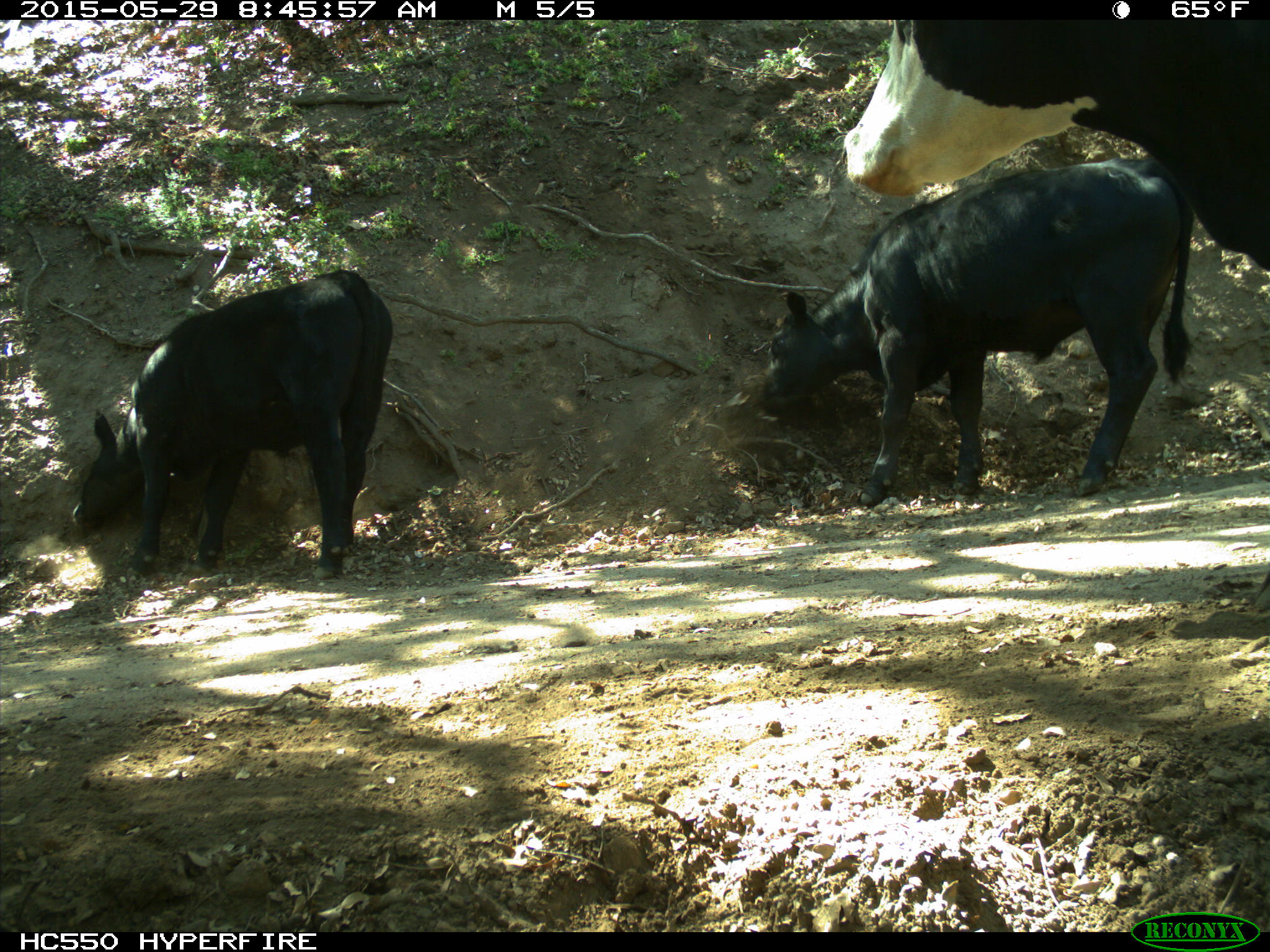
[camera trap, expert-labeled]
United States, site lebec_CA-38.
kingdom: Animalia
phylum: Chordata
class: Mammalia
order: Artiodactyla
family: Bovidae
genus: Bos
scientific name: Bos taurus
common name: domestic cow